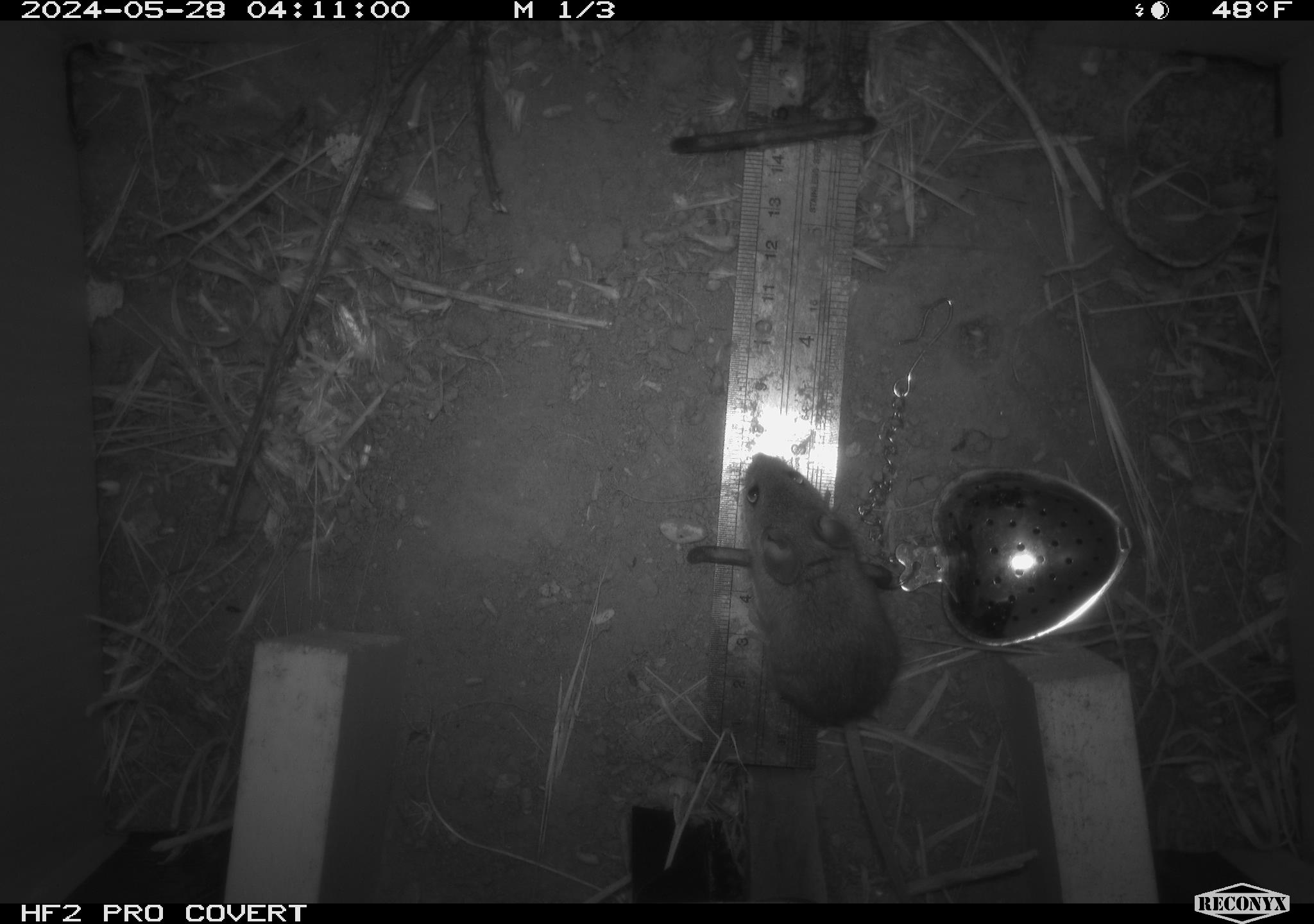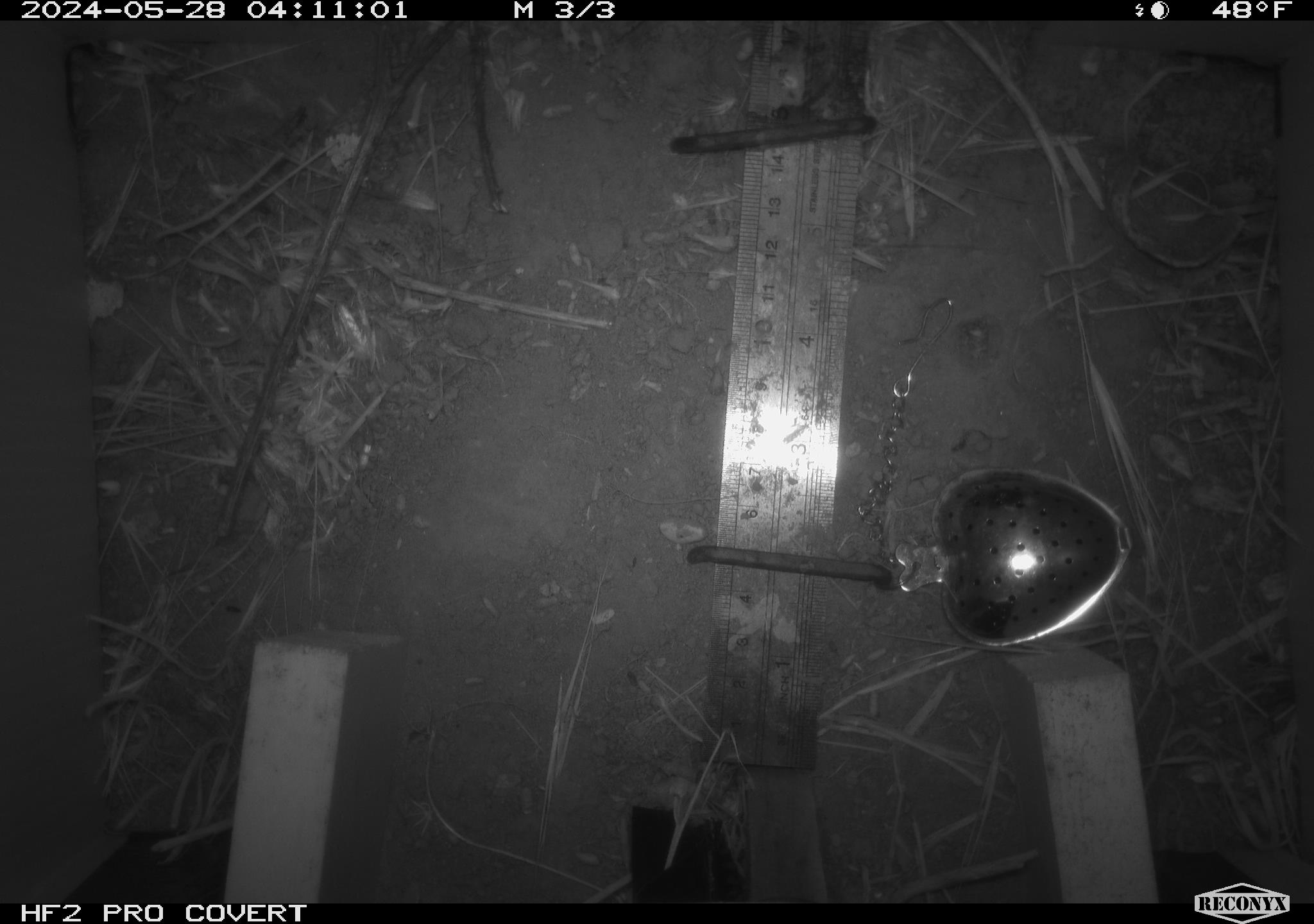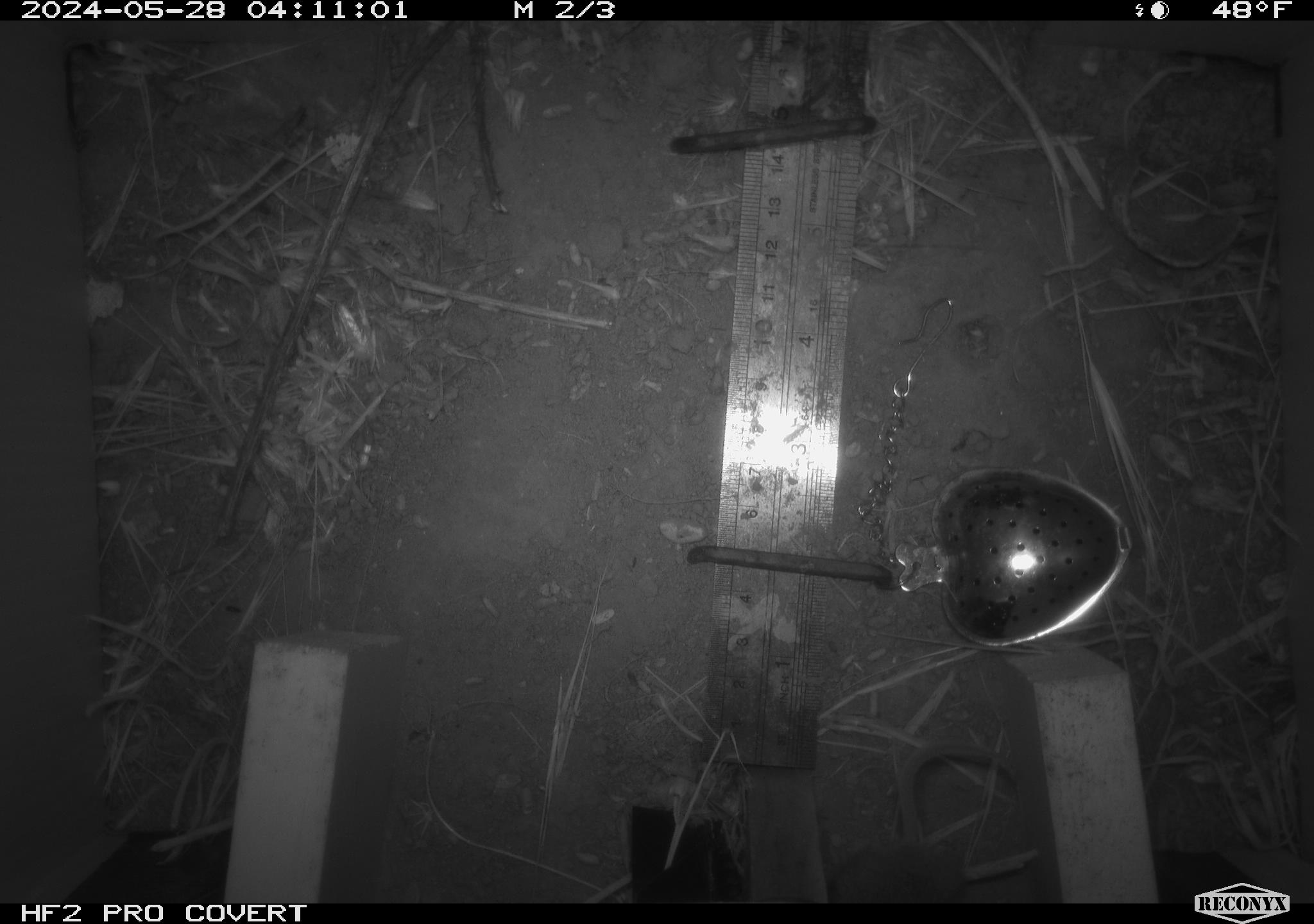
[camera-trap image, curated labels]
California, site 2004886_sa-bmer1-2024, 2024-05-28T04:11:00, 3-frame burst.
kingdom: Animalia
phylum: Chordata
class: Mammalia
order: Rodentia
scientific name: Rodentia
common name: mouse species